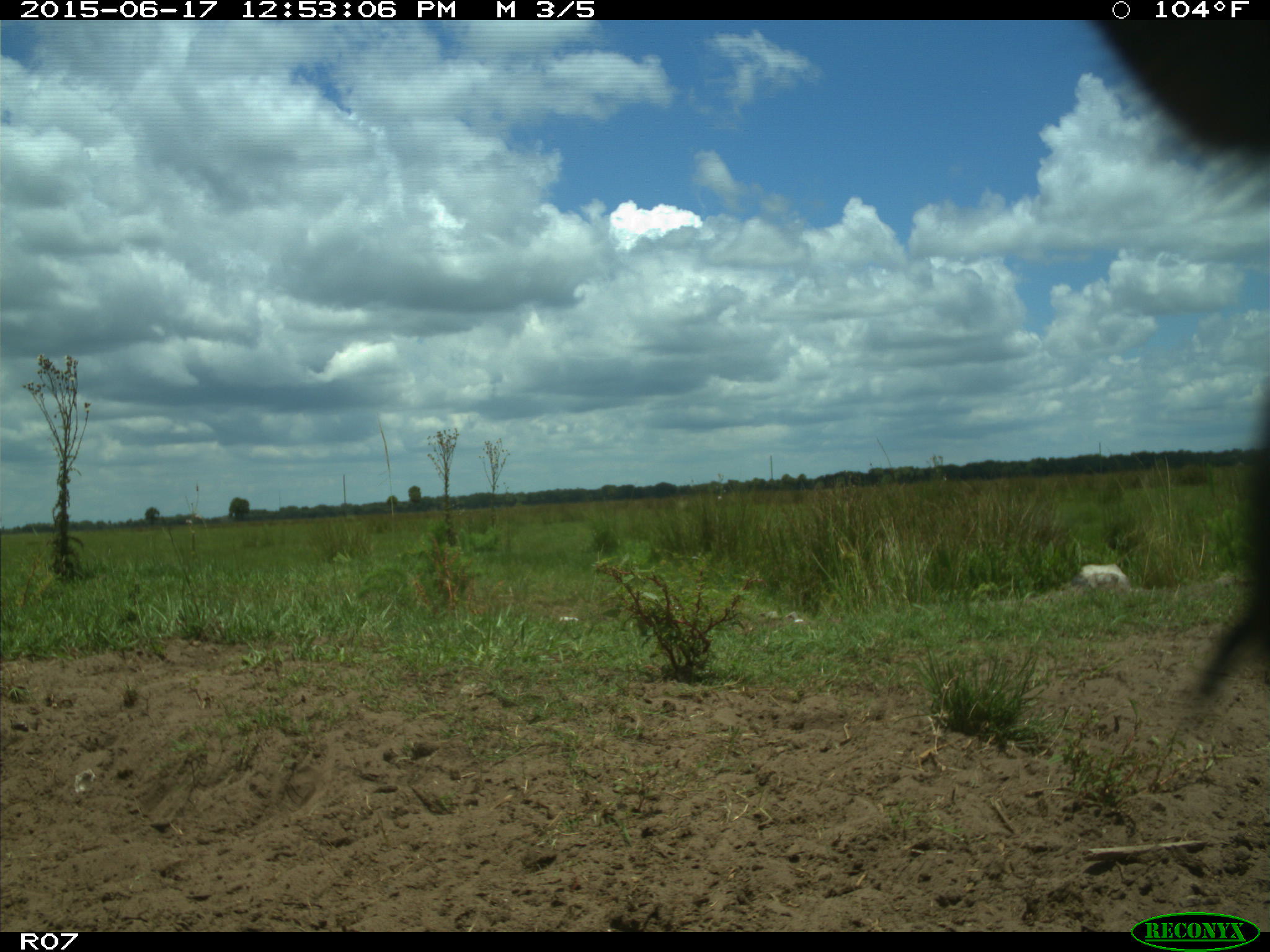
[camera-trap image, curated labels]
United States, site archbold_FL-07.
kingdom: Animalia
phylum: Chordata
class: Mammalia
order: Artiodactyla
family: Bovidae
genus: Bos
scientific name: Bos taurus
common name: domestic cow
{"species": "Bos taurus (domestic cow)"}